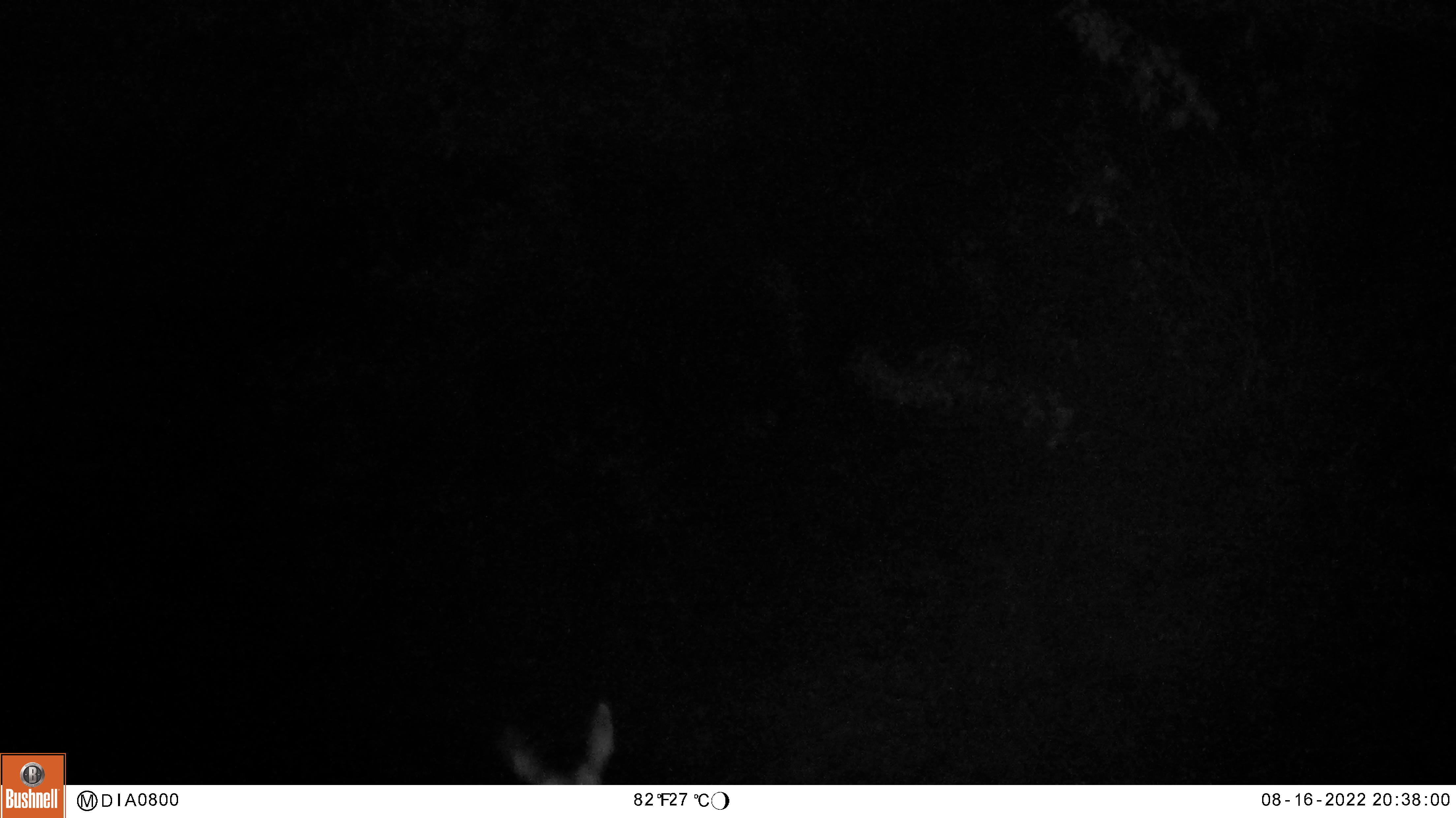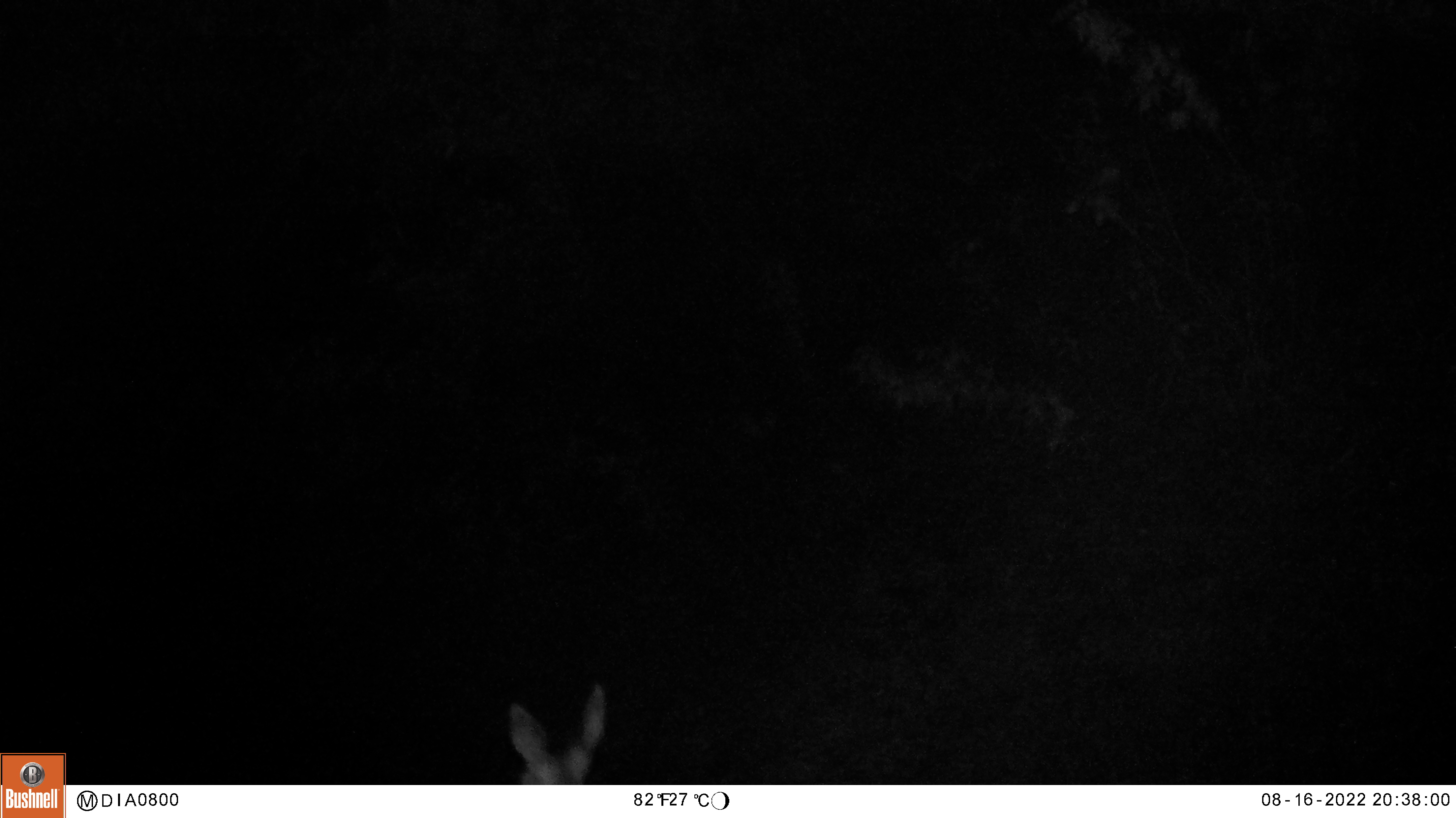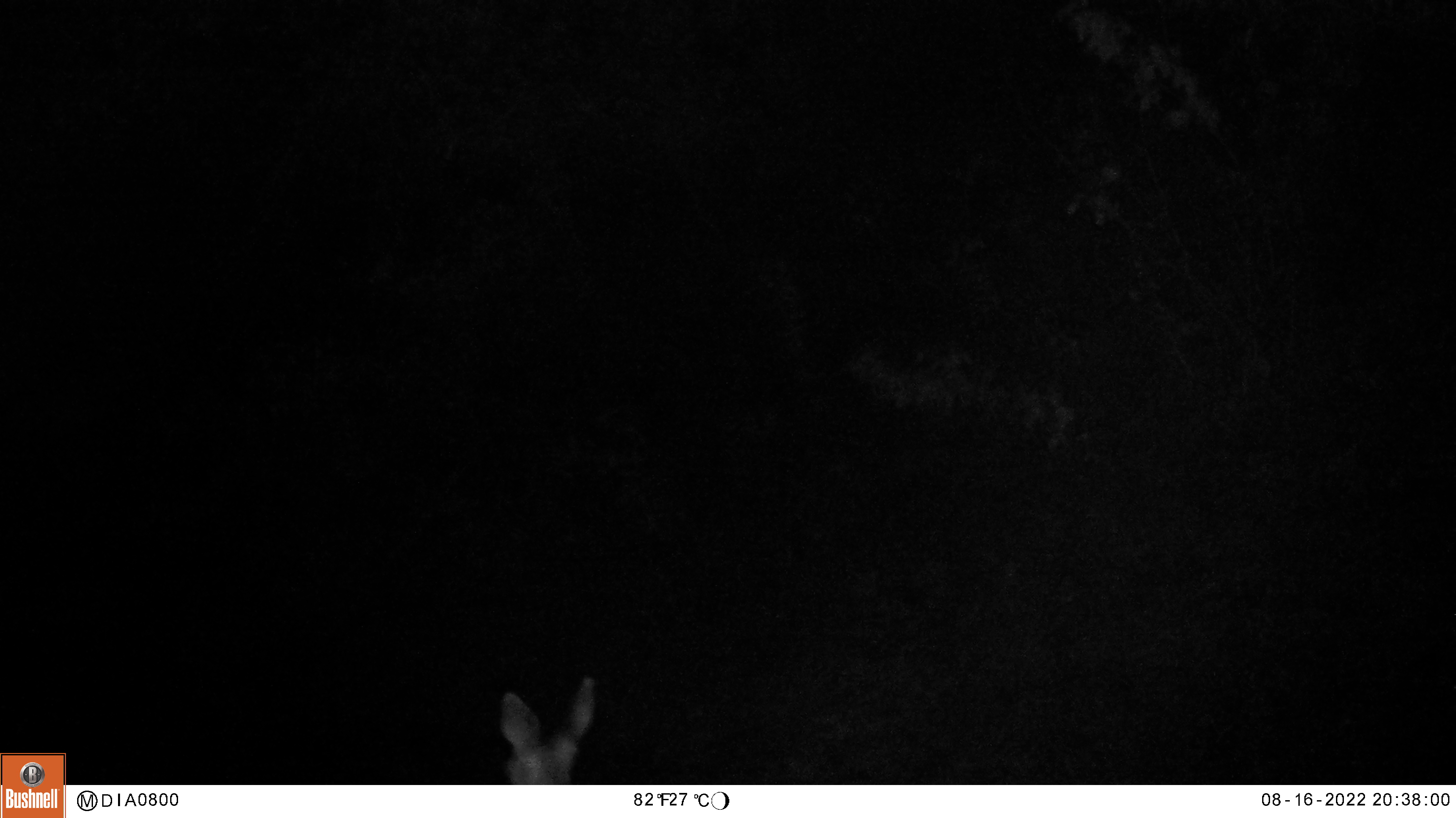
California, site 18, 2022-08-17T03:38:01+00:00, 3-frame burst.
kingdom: Animalia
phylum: Chordata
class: Mammalia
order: Artiodactyla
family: Cervidae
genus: Odocoileus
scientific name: Odocoileus hemionus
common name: mule deer